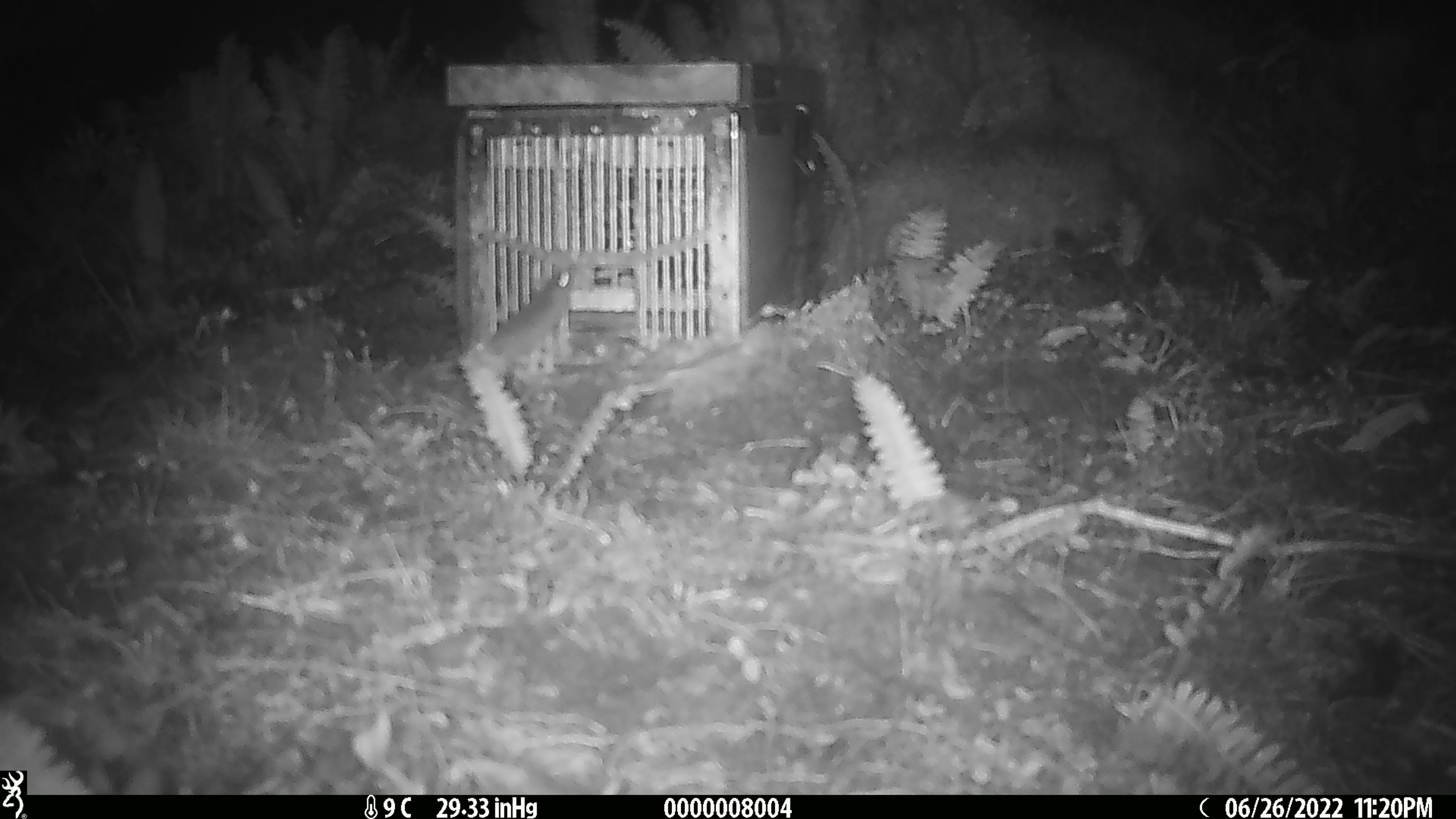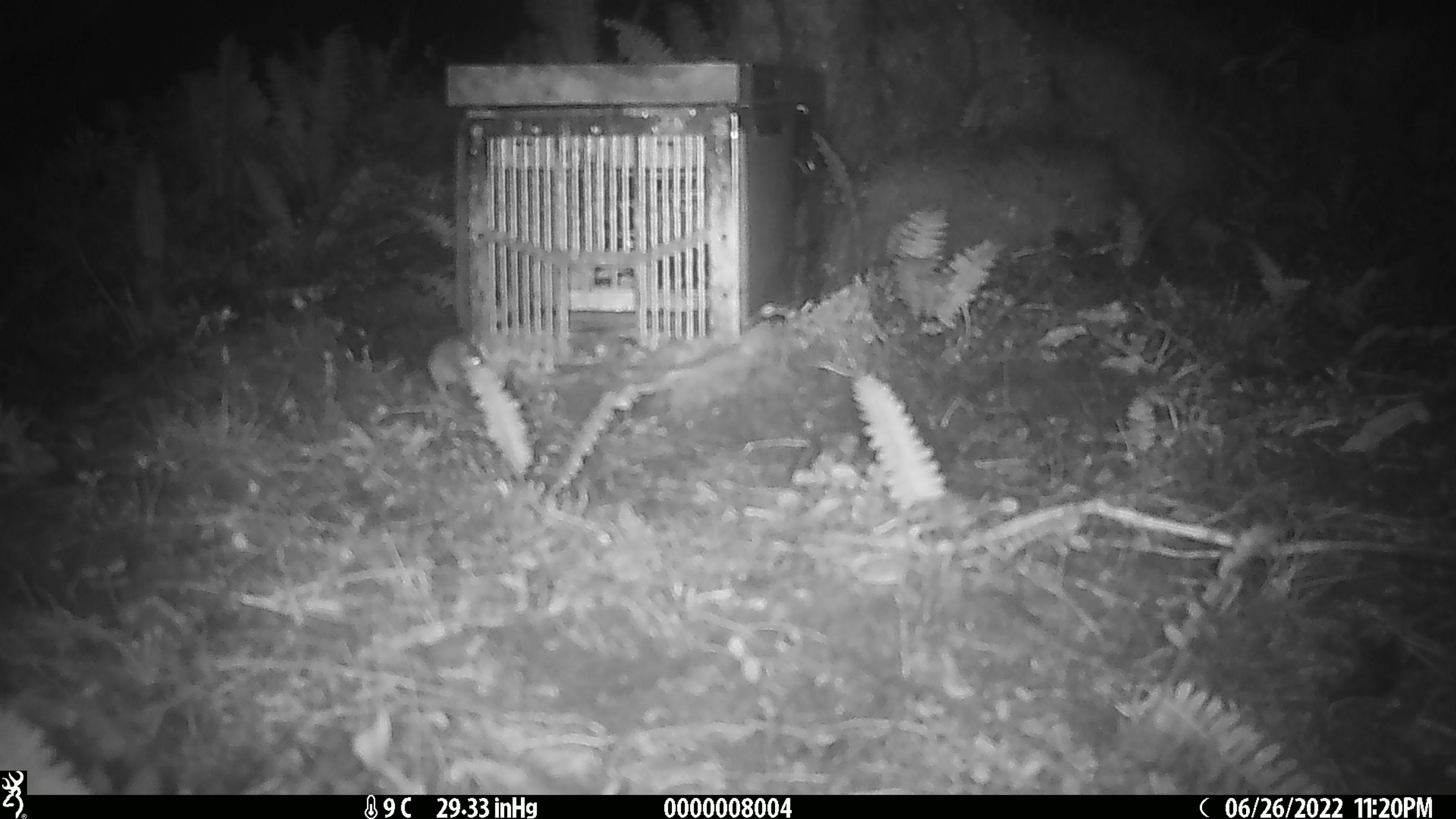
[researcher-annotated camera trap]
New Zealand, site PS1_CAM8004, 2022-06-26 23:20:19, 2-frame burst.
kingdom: Animalia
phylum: Chordata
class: Mammalia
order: Rodentia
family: Muridae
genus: Mus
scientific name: Mus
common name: mouse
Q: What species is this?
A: Mouse (Mus).